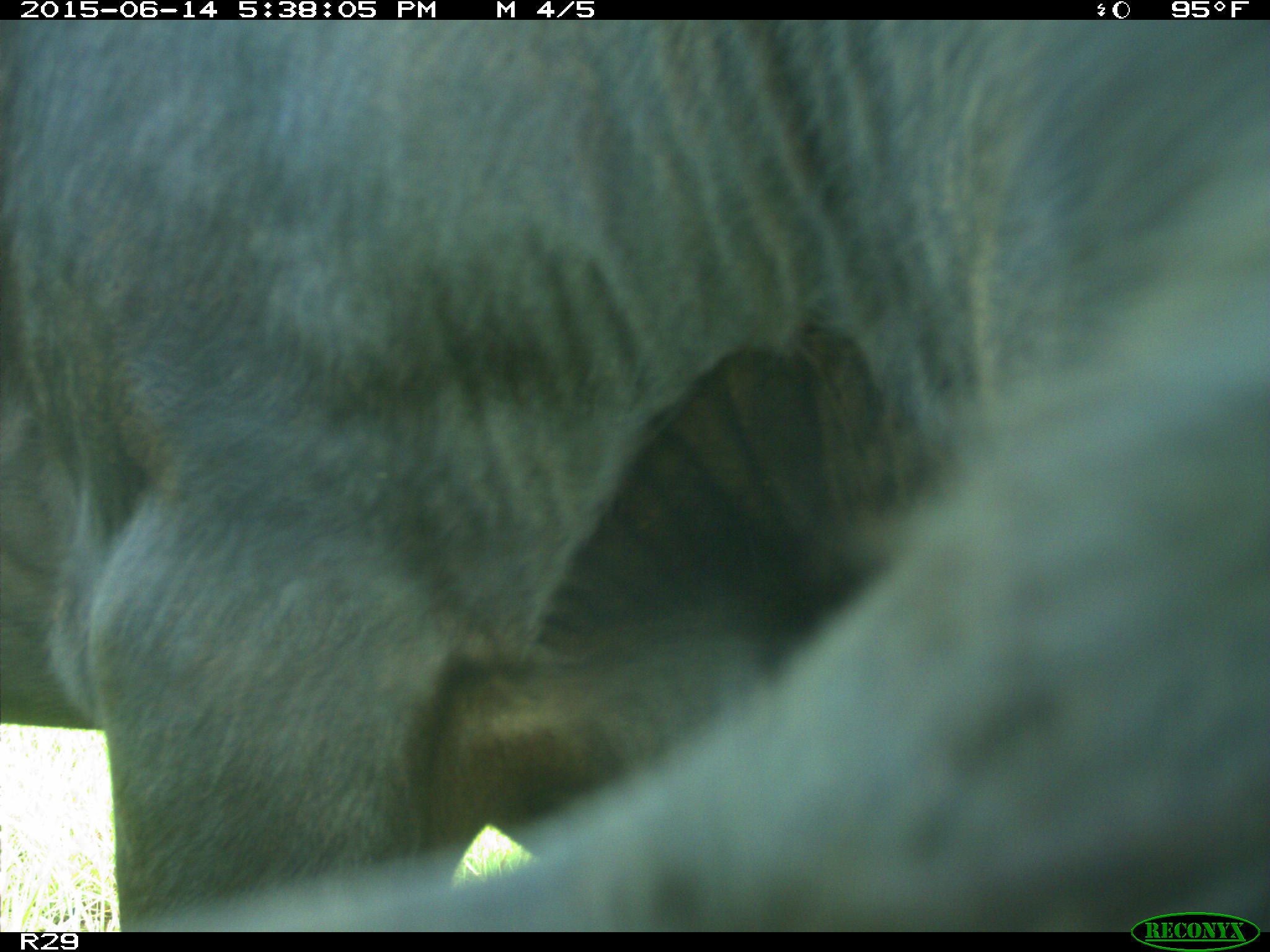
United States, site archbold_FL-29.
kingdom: Animalia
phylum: Chordata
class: Mammalia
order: Artiodactyla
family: Bovidae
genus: Bos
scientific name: Bos taurus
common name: domestic cow